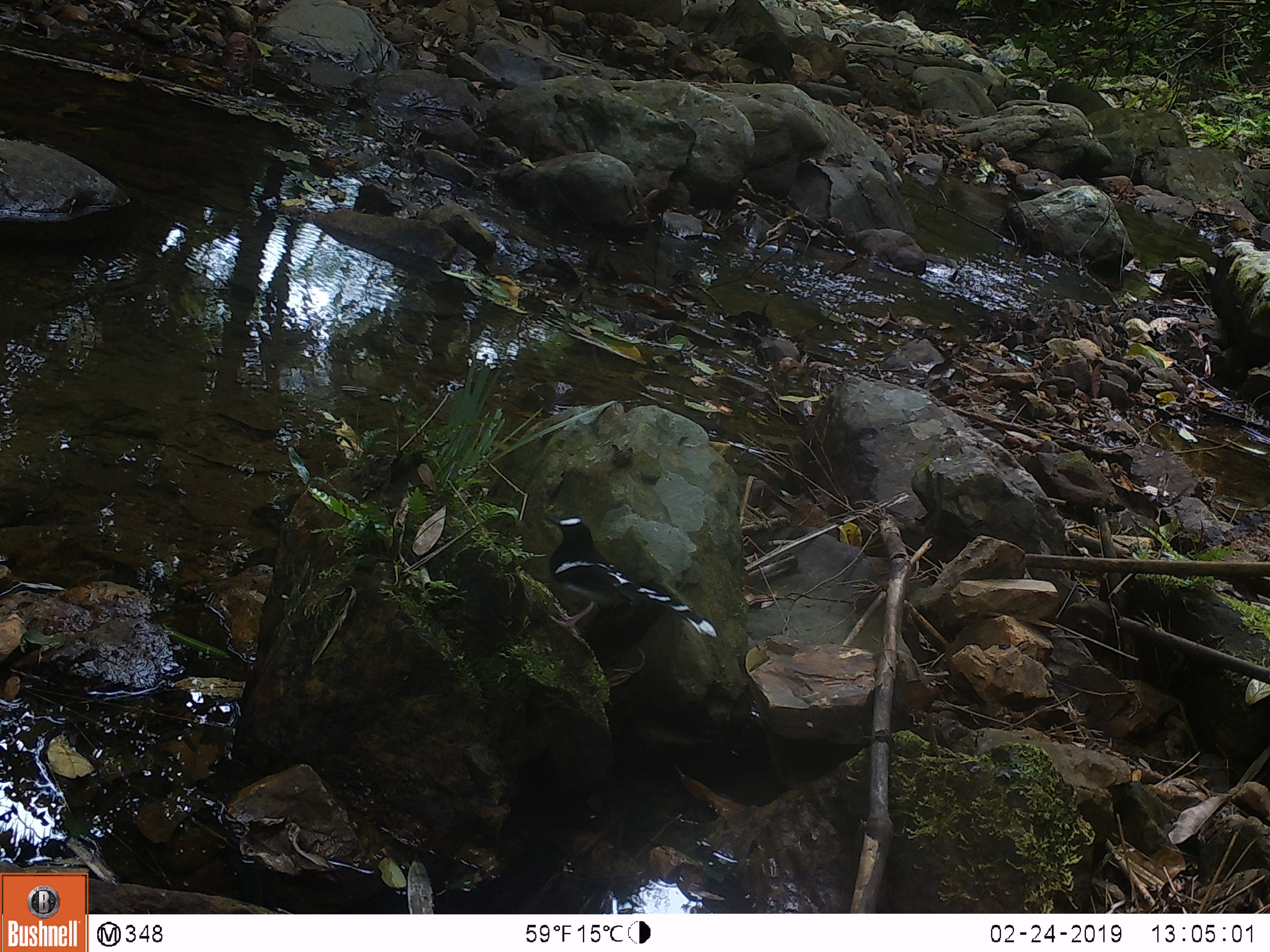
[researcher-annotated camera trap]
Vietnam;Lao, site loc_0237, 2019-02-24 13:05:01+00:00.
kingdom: Animalia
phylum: Chordata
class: Aves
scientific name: Aves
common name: bird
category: unidentified bird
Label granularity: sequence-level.